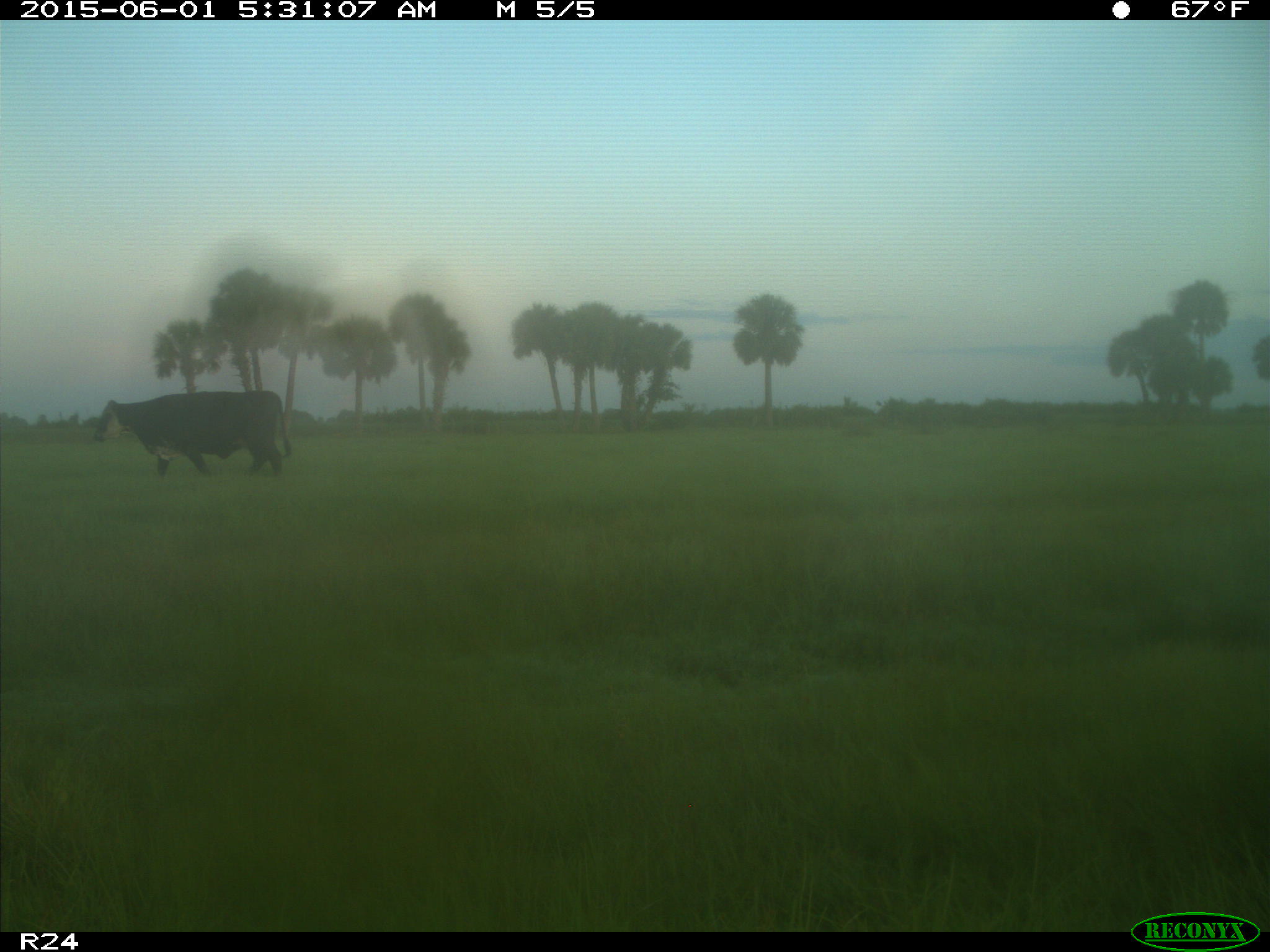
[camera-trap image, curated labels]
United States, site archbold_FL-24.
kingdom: Animalia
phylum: Chordata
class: Mammalia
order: Artiodactyla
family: Bovidae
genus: Bos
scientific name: Bos taurus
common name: domestic cow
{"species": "Bos taurus (domestic cow)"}